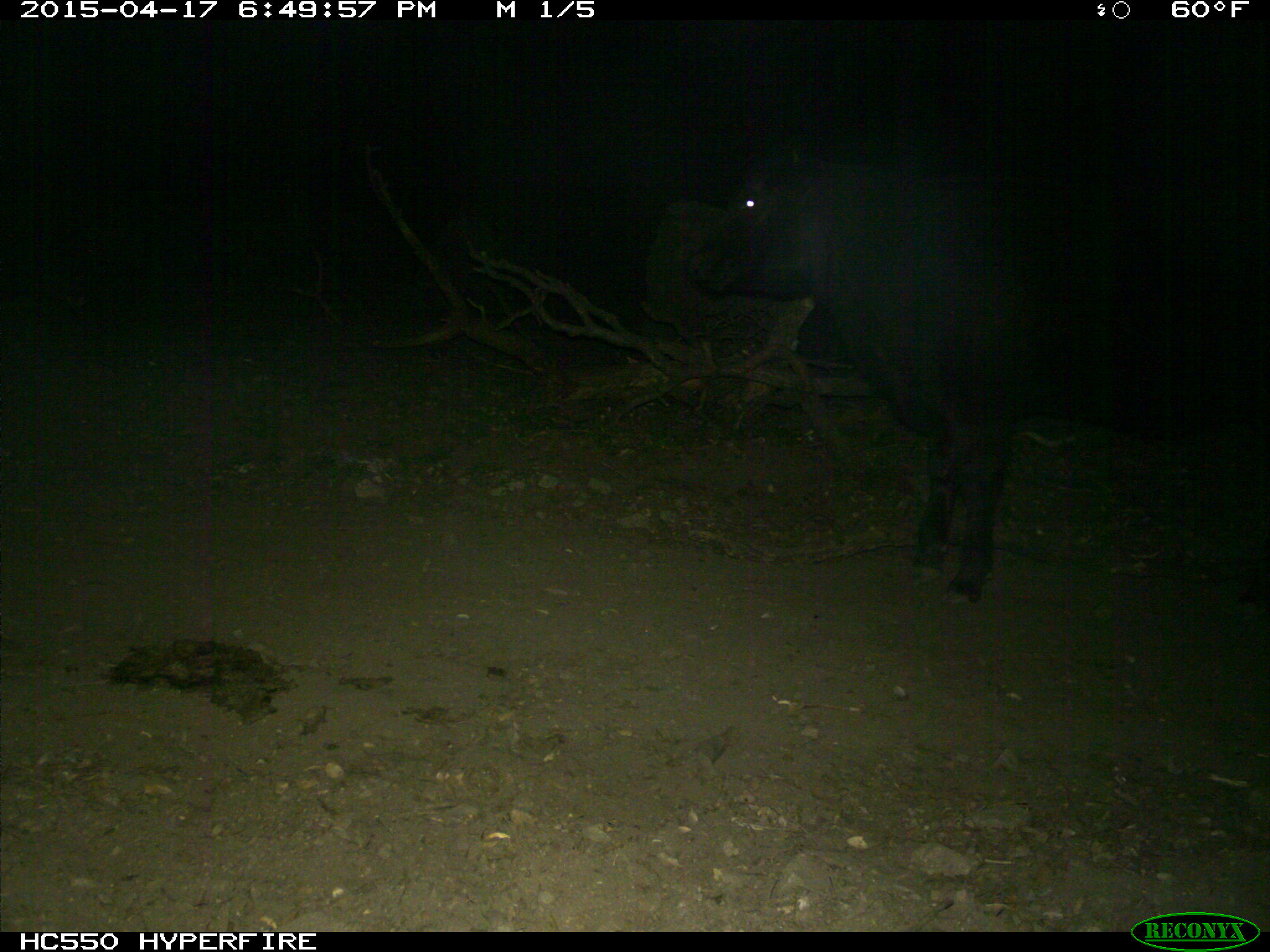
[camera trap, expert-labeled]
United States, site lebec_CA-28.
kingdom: Animalia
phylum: Chordata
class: Mammalia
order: Artiodactyla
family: Bovidae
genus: Bos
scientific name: Bos taurus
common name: domestic cow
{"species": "Bos taurus (domestic cow)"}